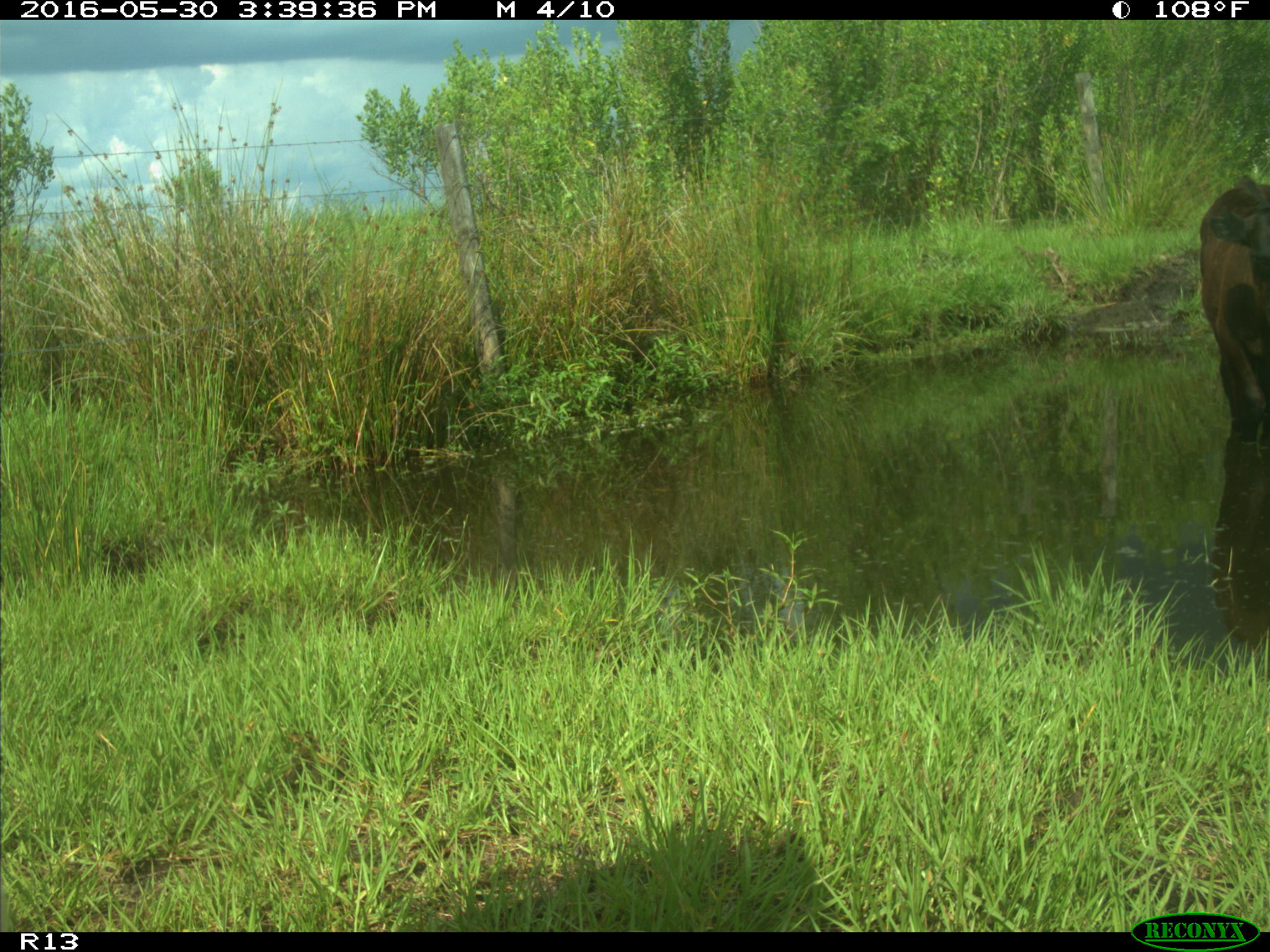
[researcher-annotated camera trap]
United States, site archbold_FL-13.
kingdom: Animalia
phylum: Chordata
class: Mammalia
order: Artiodactyla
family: Bovidae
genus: Bos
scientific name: Bos taurus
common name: domestic cow